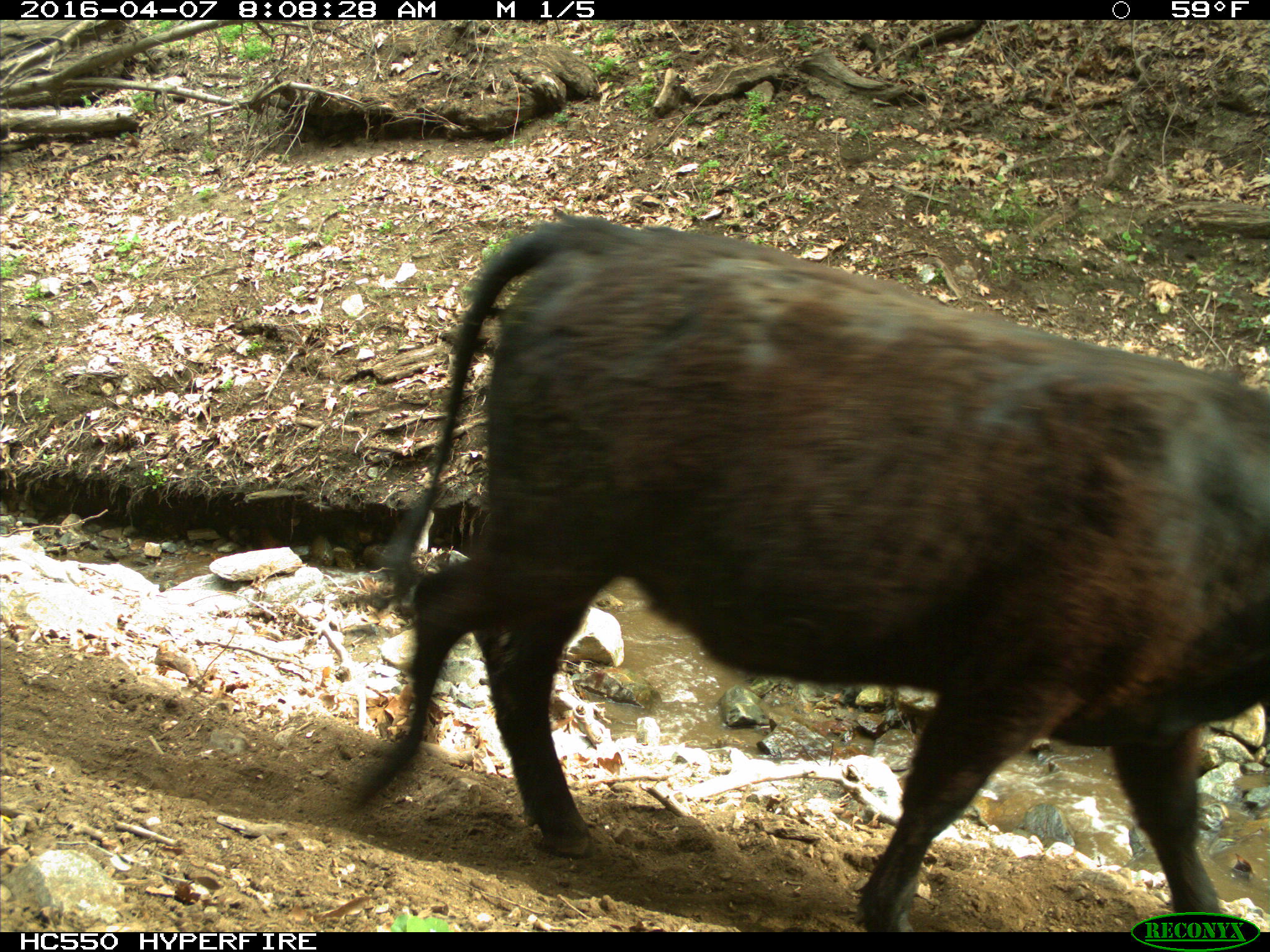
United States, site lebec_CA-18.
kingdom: Animalia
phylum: Chordata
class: Mammalia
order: Artiodactyla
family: Bovidae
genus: Bos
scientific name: Bos taurus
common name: domestic cow